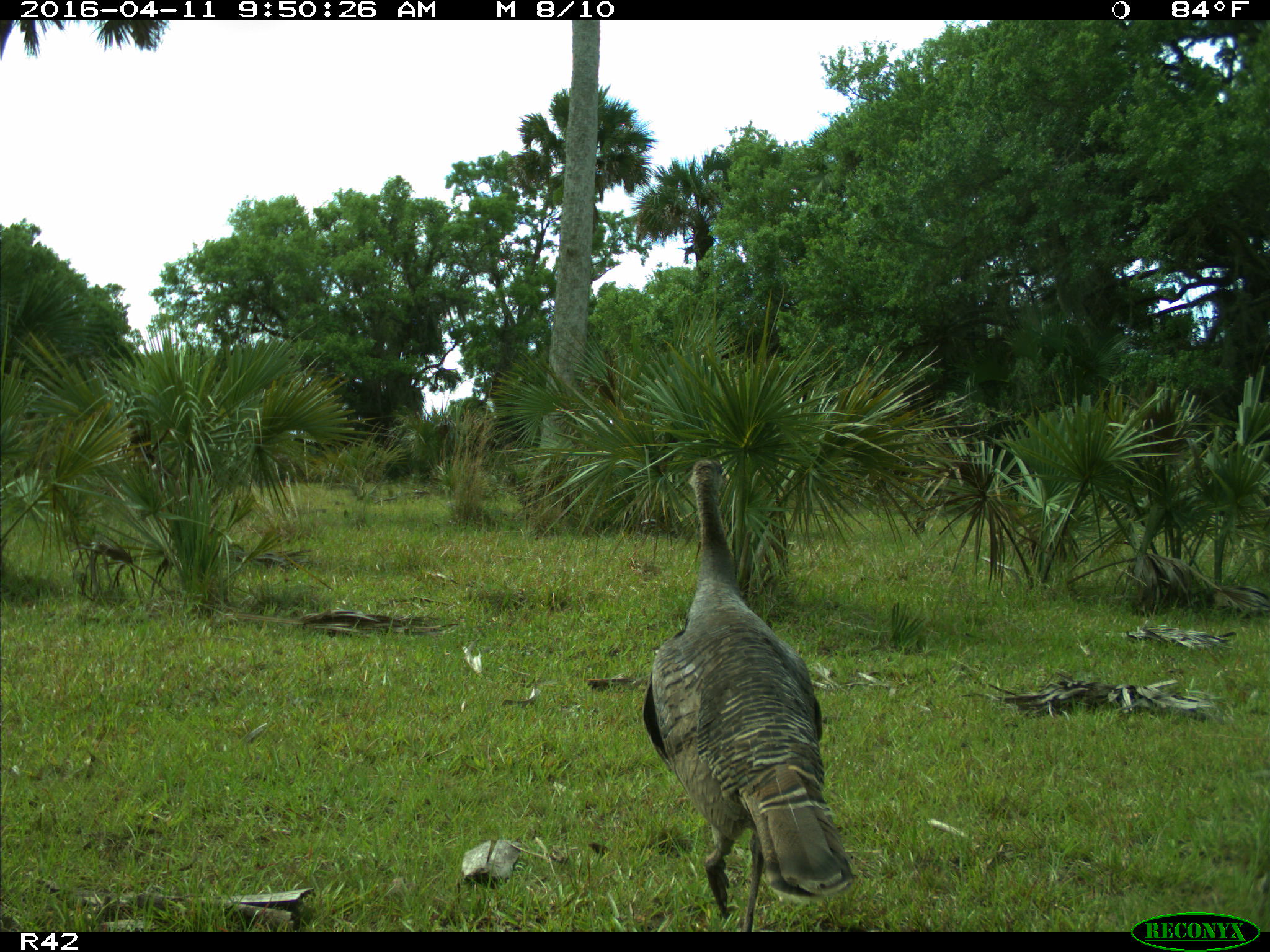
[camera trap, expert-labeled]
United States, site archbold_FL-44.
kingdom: Animalia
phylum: Chordata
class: Aves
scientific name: Aves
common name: birds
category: unidentified bird